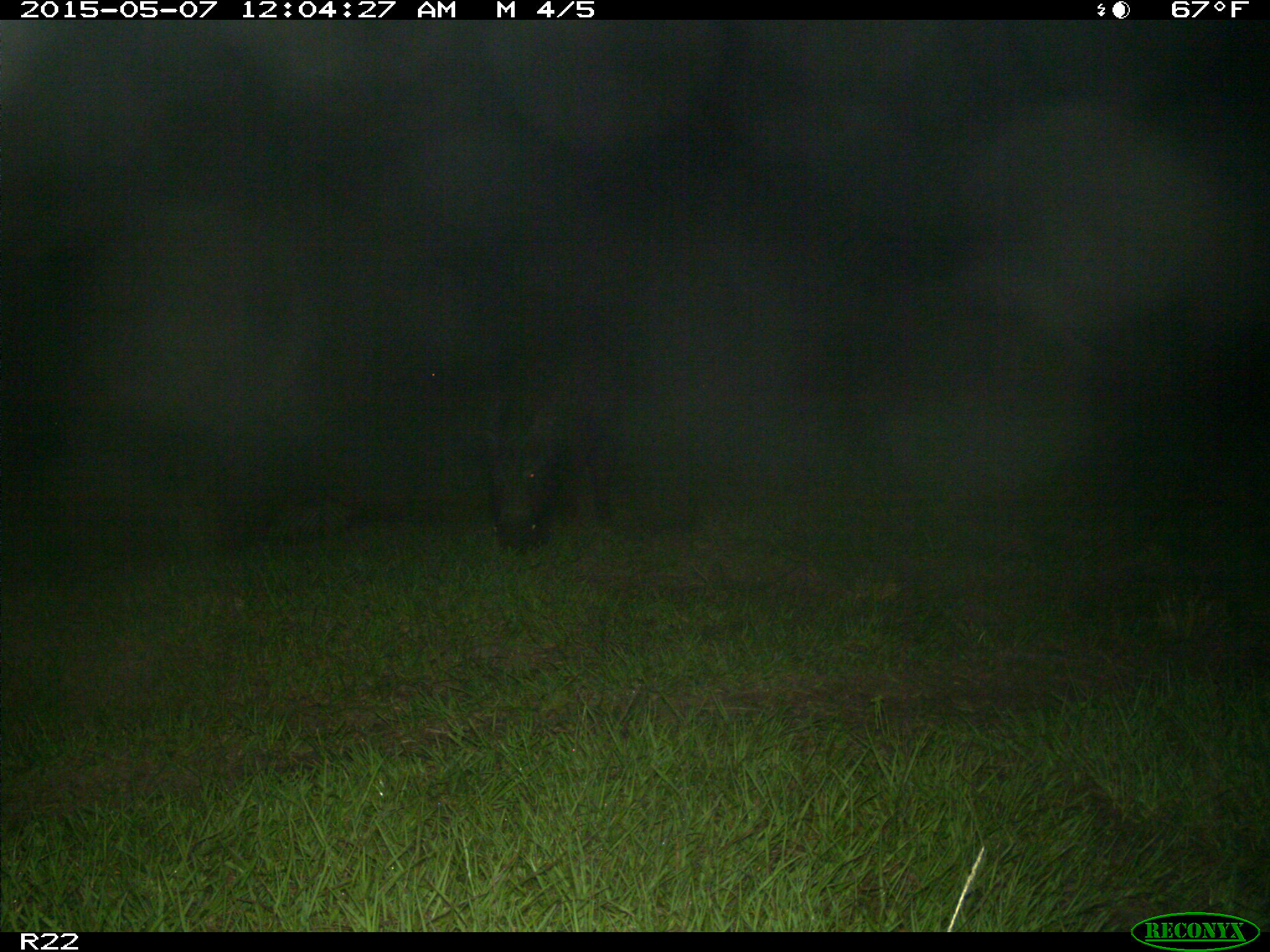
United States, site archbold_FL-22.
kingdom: Animalia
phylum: Chordata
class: Mammalia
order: Artiodactyla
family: Suidae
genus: Sus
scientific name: Sus scrofa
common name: wild boar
Sus scrofa (wild boar).